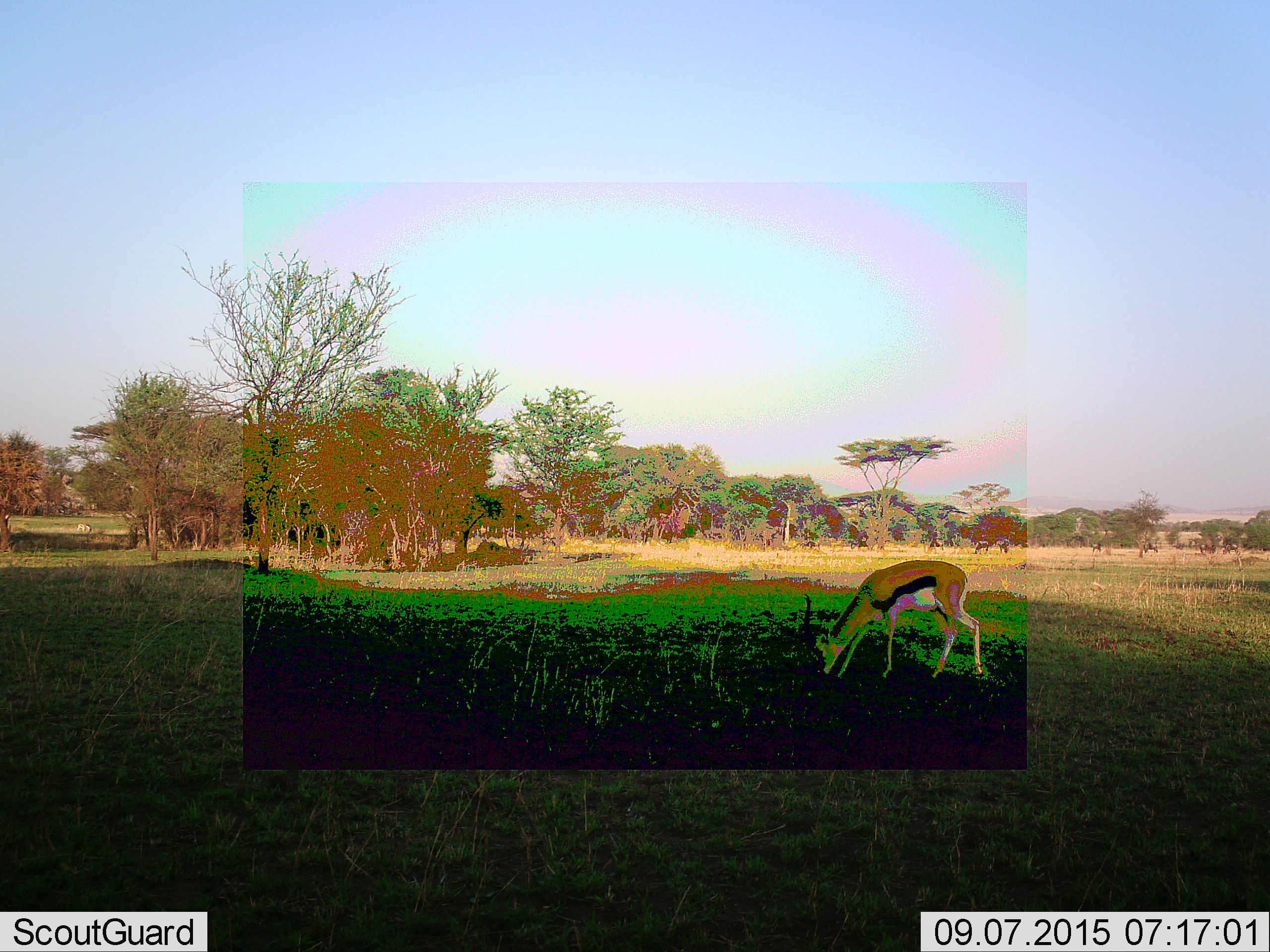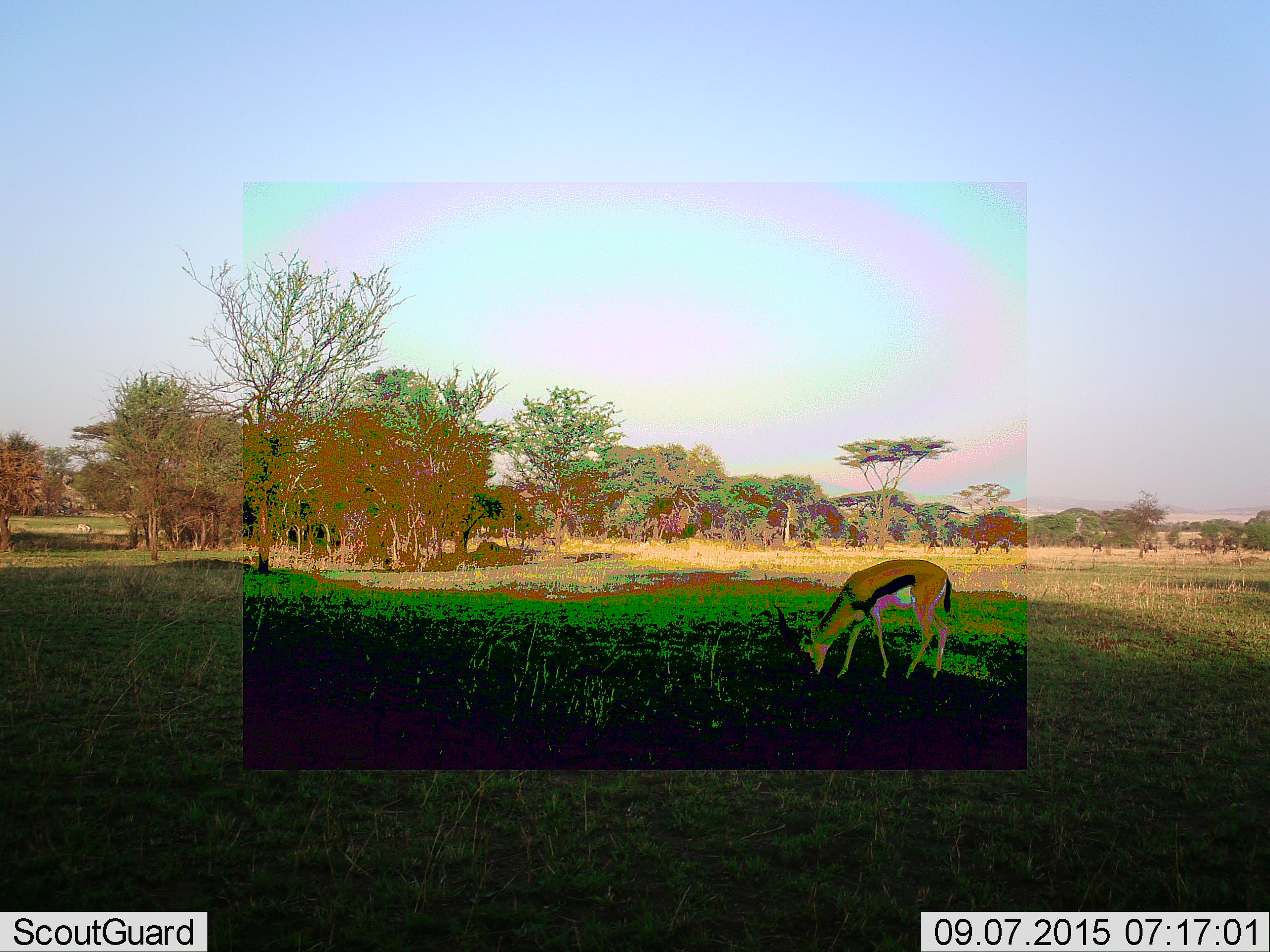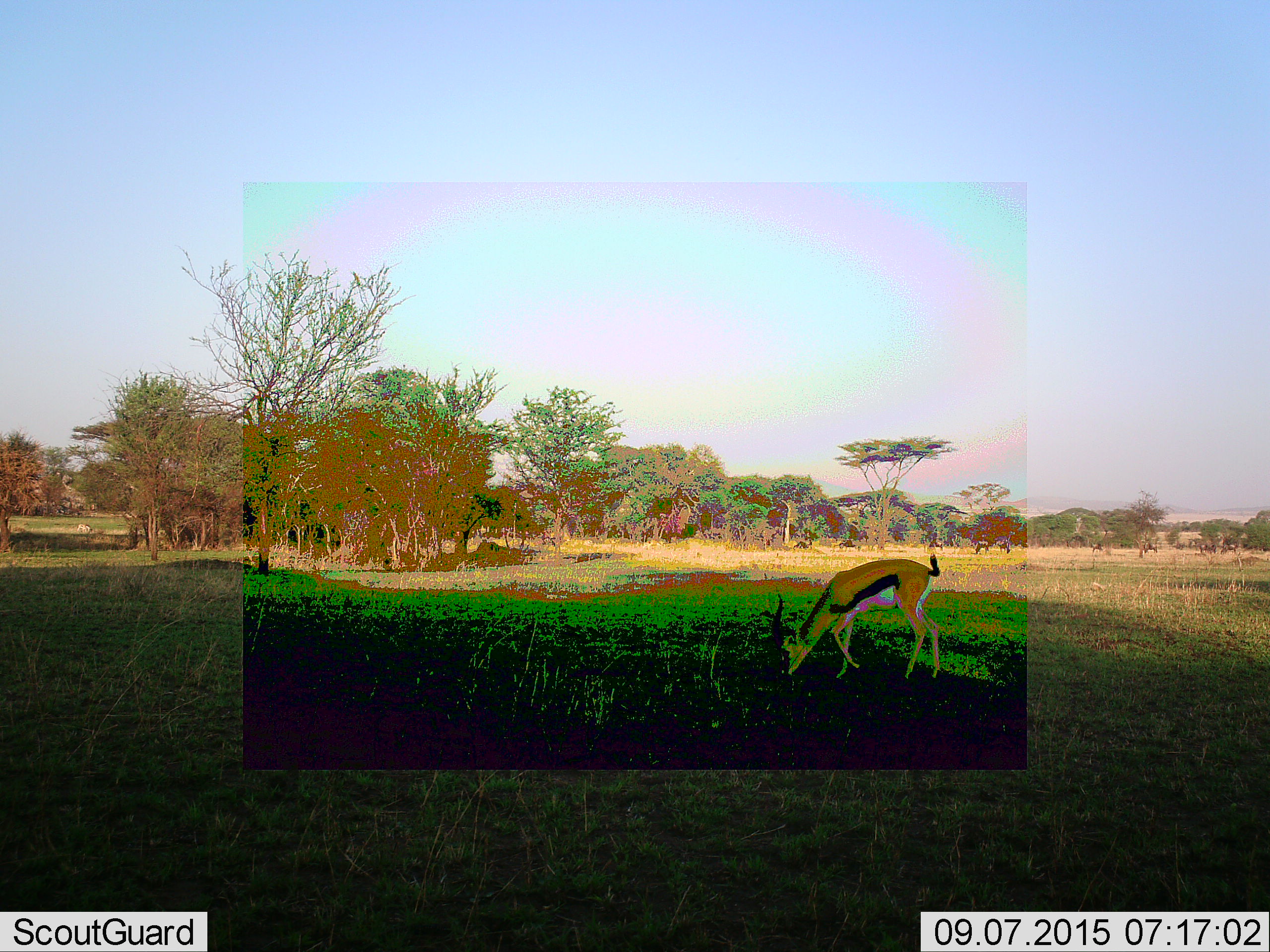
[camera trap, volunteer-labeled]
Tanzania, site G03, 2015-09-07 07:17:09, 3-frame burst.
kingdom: Animalia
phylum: Chordata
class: Mammalia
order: Artiodactyla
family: Bovidae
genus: Eudorcas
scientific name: Eudorcas thomsonii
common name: thomson's gazelle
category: gazellethomsons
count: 2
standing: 32%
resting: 11%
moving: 37%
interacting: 0%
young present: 5%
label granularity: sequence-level